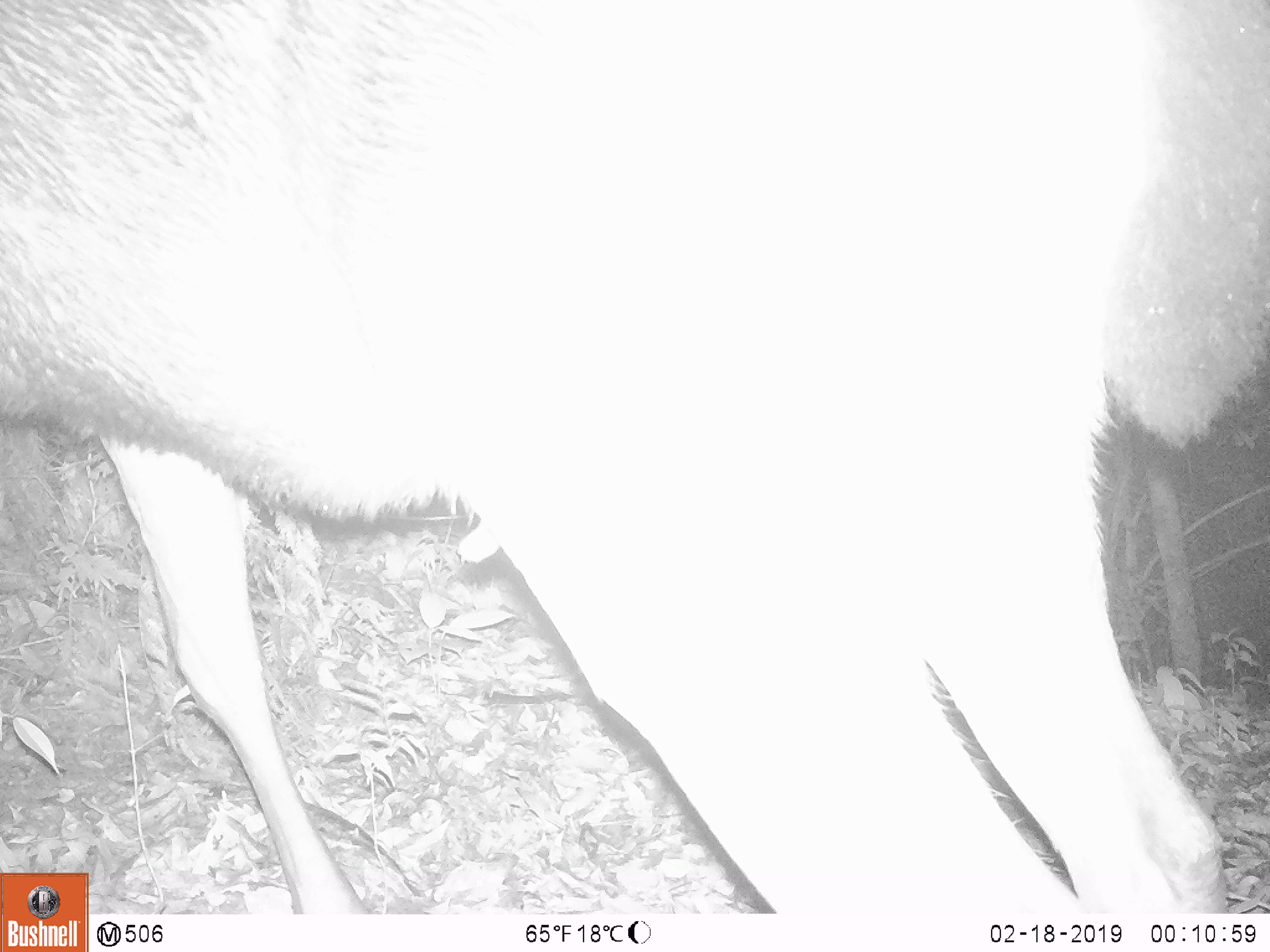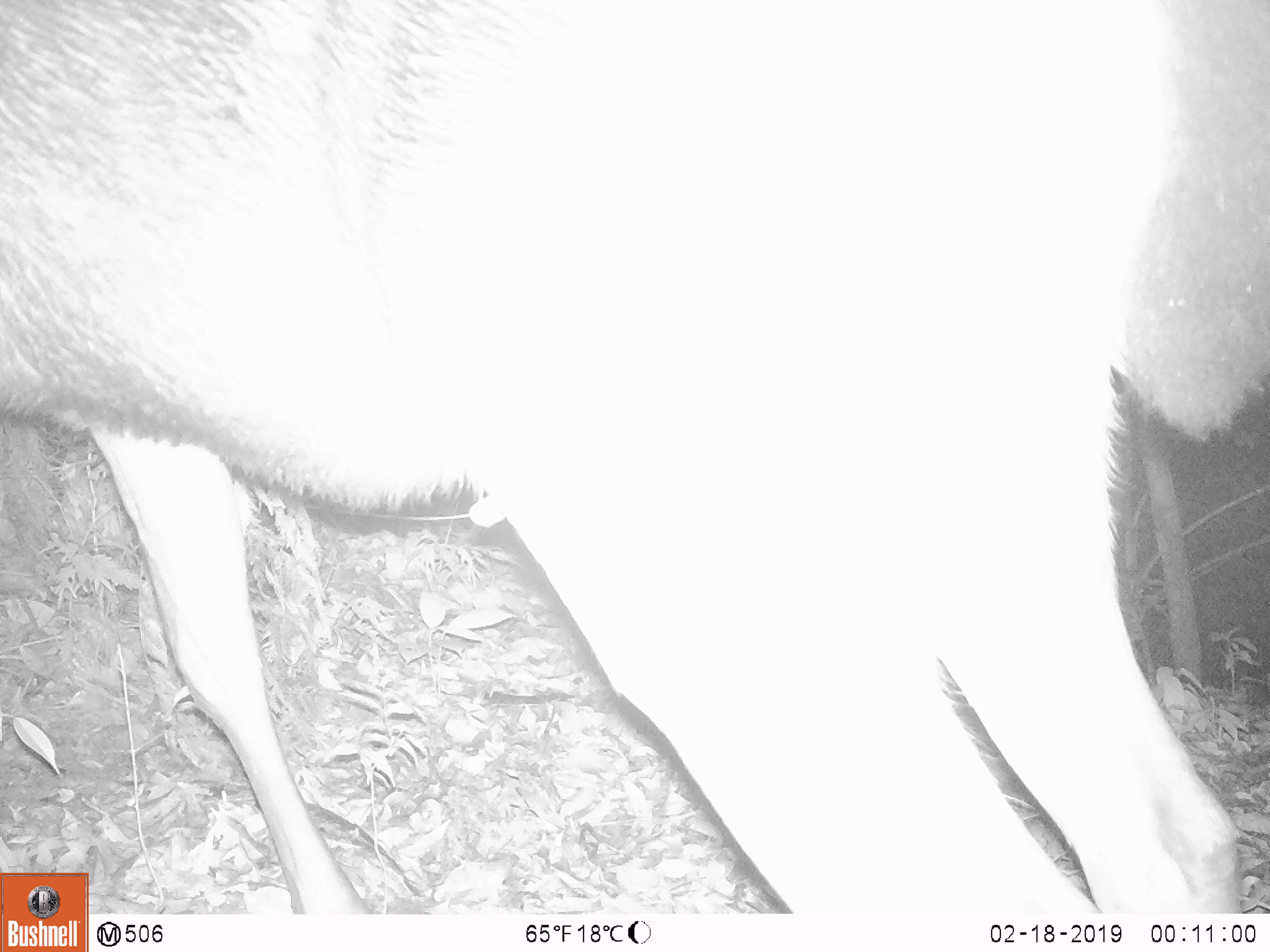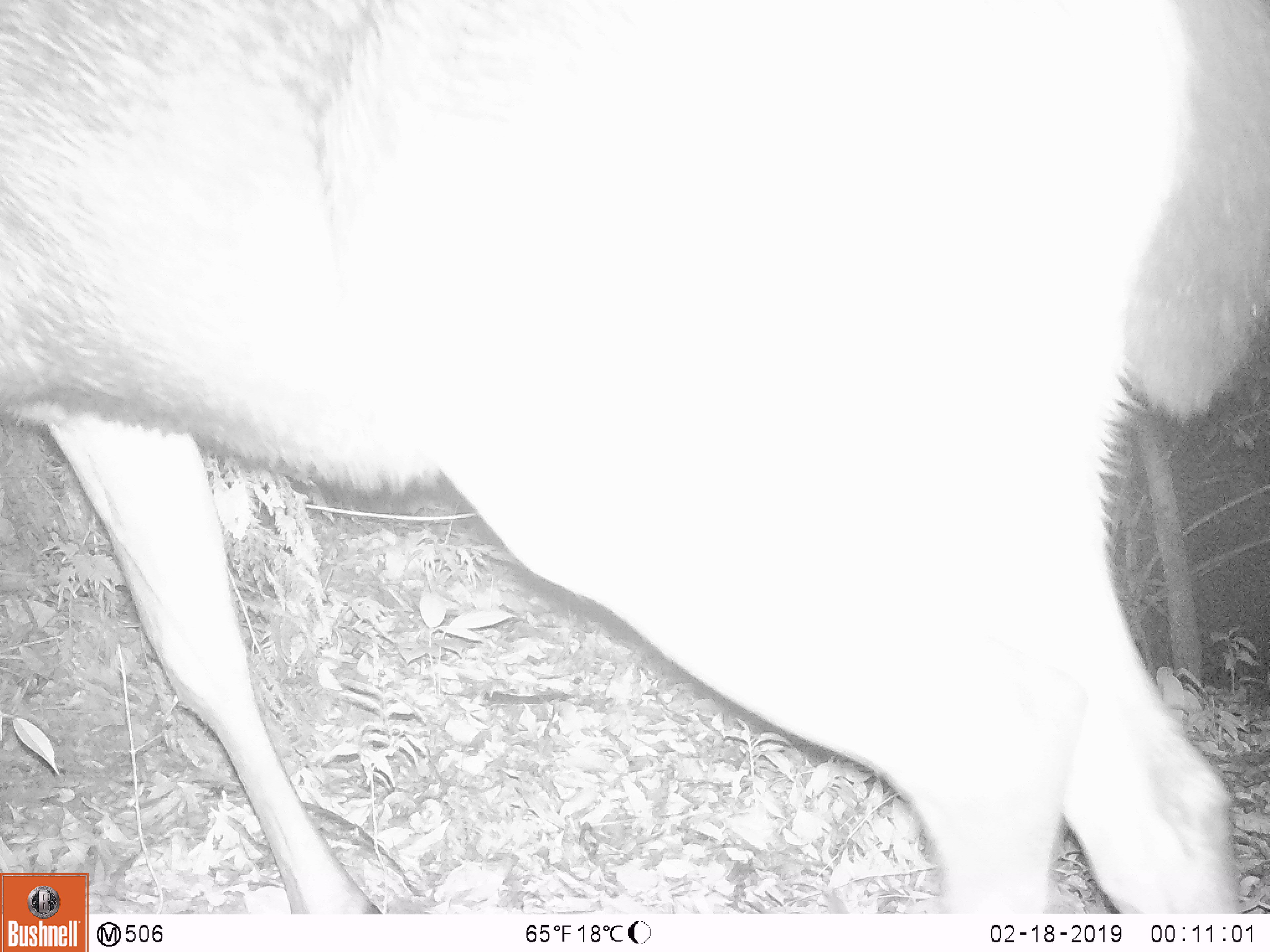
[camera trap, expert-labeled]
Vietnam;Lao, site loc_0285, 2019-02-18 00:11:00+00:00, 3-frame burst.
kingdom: Animalia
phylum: Chordata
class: Mammalia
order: Artiodactyla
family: Cervidae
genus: Rusa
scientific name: Rusa unicolor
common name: sambar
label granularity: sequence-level